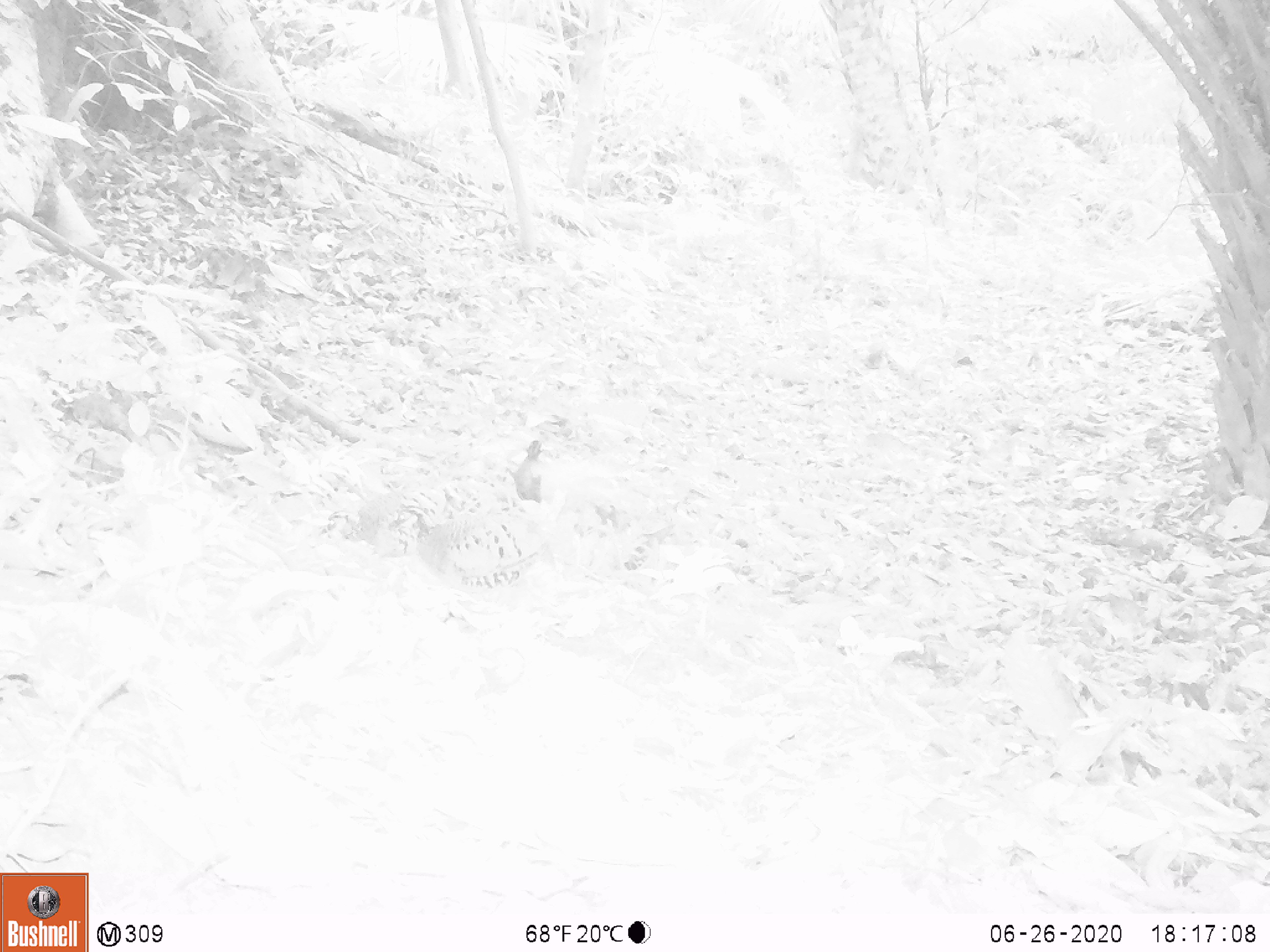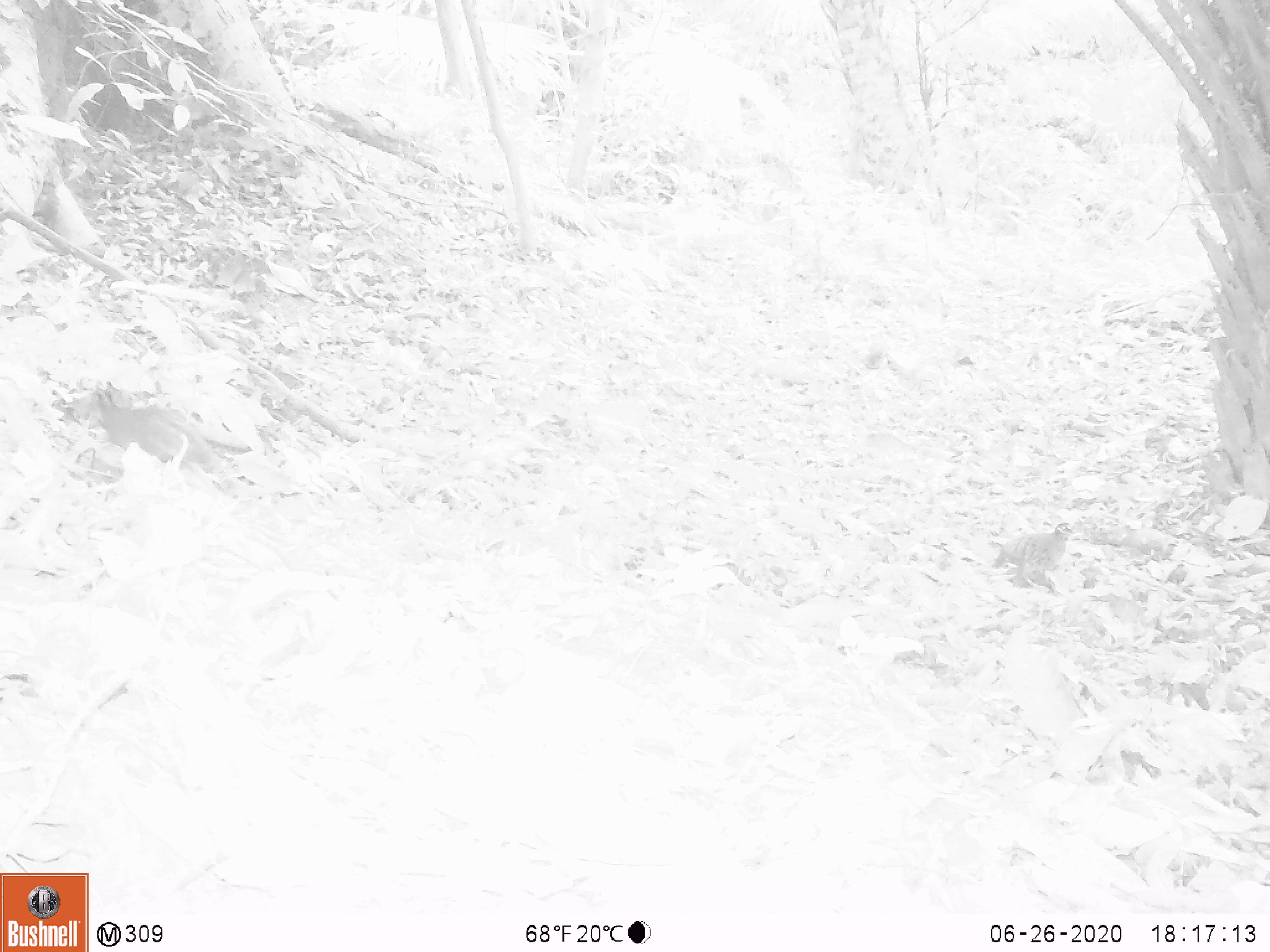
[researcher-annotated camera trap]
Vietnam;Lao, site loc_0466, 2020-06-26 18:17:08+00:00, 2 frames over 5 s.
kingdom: Animalia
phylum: Chordata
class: Aves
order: Galliformes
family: Phasianidae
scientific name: Phasianidae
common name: partridge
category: unidentified partridge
Unidentified partridge (partridge) (Phasianidae). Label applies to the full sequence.